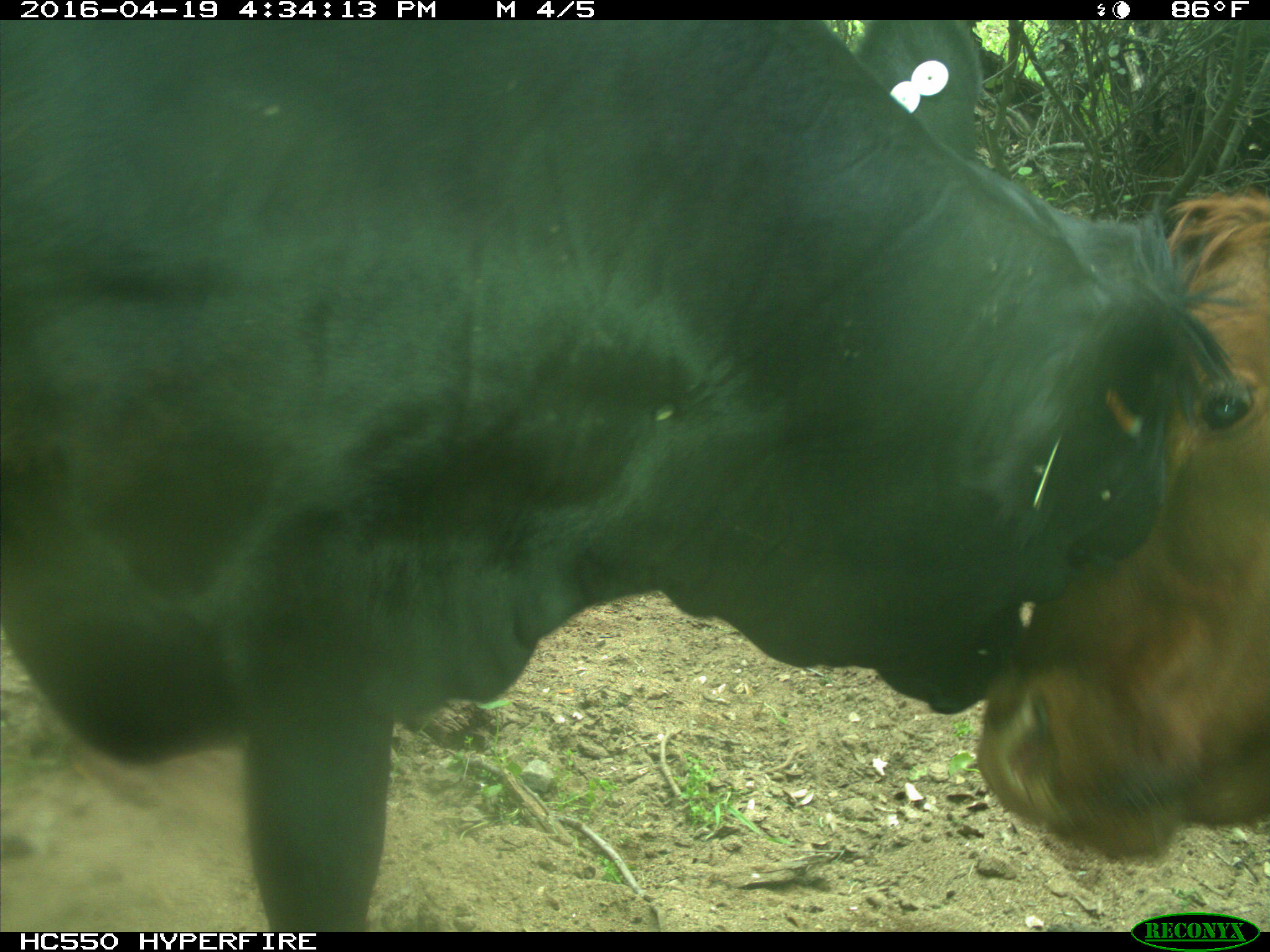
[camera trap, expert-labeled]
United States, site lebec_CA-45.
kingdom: Animalia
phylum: Chordata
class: Mammalia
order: Artiodactyla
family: Bovidae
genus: Bos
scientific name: Bos taurus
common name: domestic cow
Bos taurus (domestic cow).